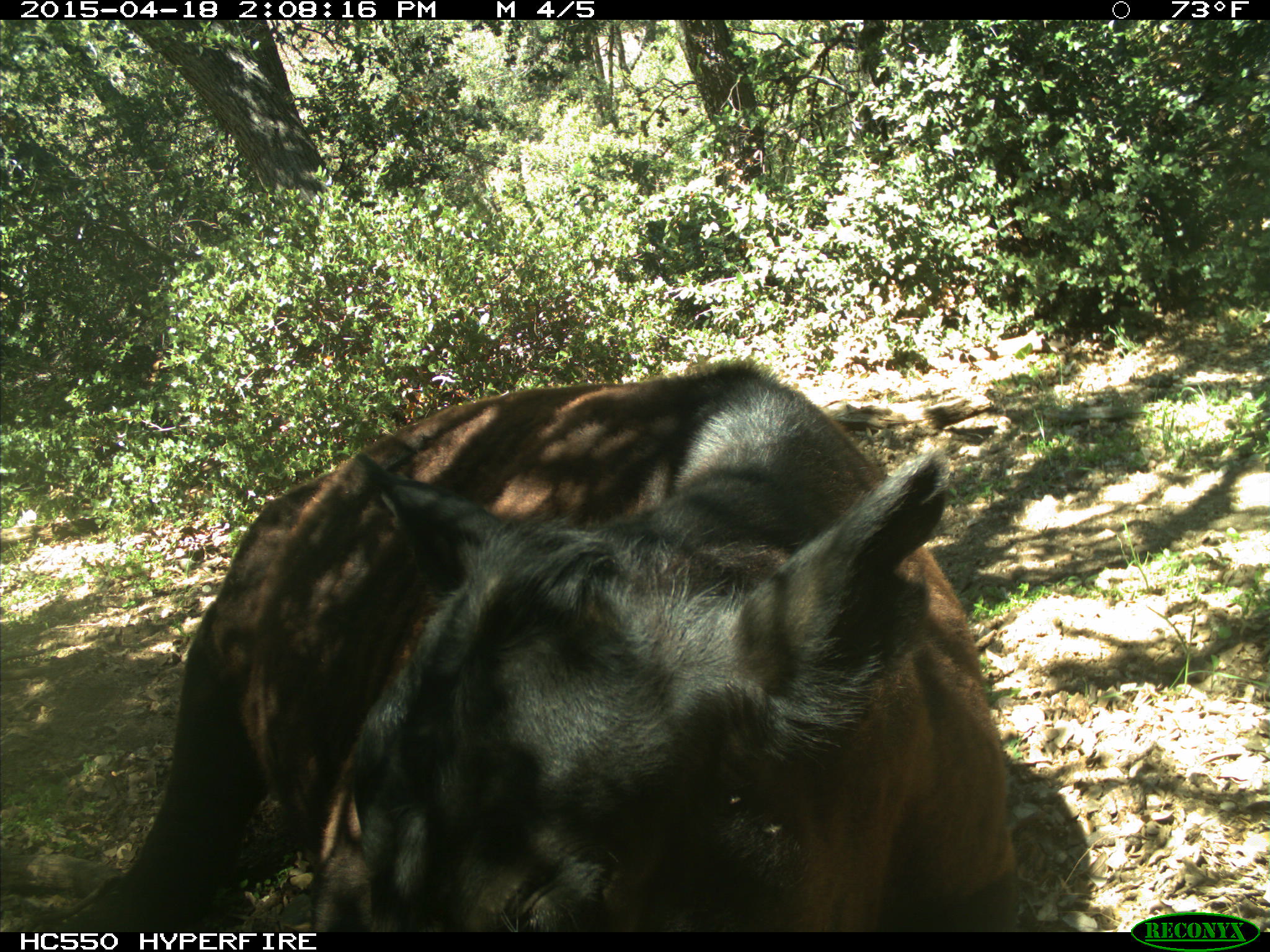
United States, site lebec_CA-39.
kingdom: Animalia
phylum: Chordata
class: Mammalia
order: Artiodactyla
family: Bovidae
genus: Bos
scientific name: Bos taurus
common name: domestic cow